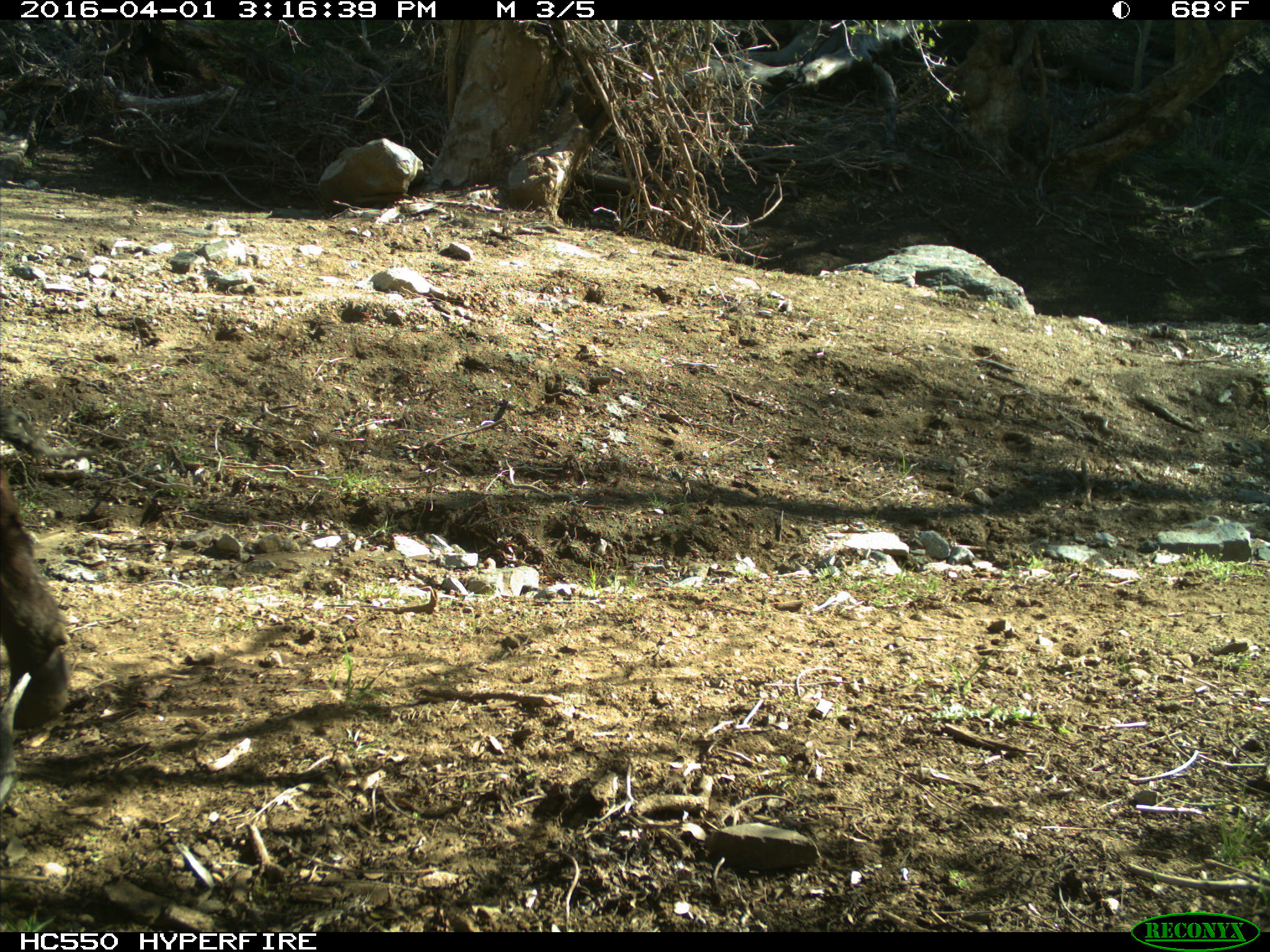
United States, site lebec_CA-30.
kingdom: Animalia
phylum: Chordata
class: Mammalia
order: Artiodactyla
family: Bovidae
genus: Bos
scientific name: Bos taurus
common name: domestic cow